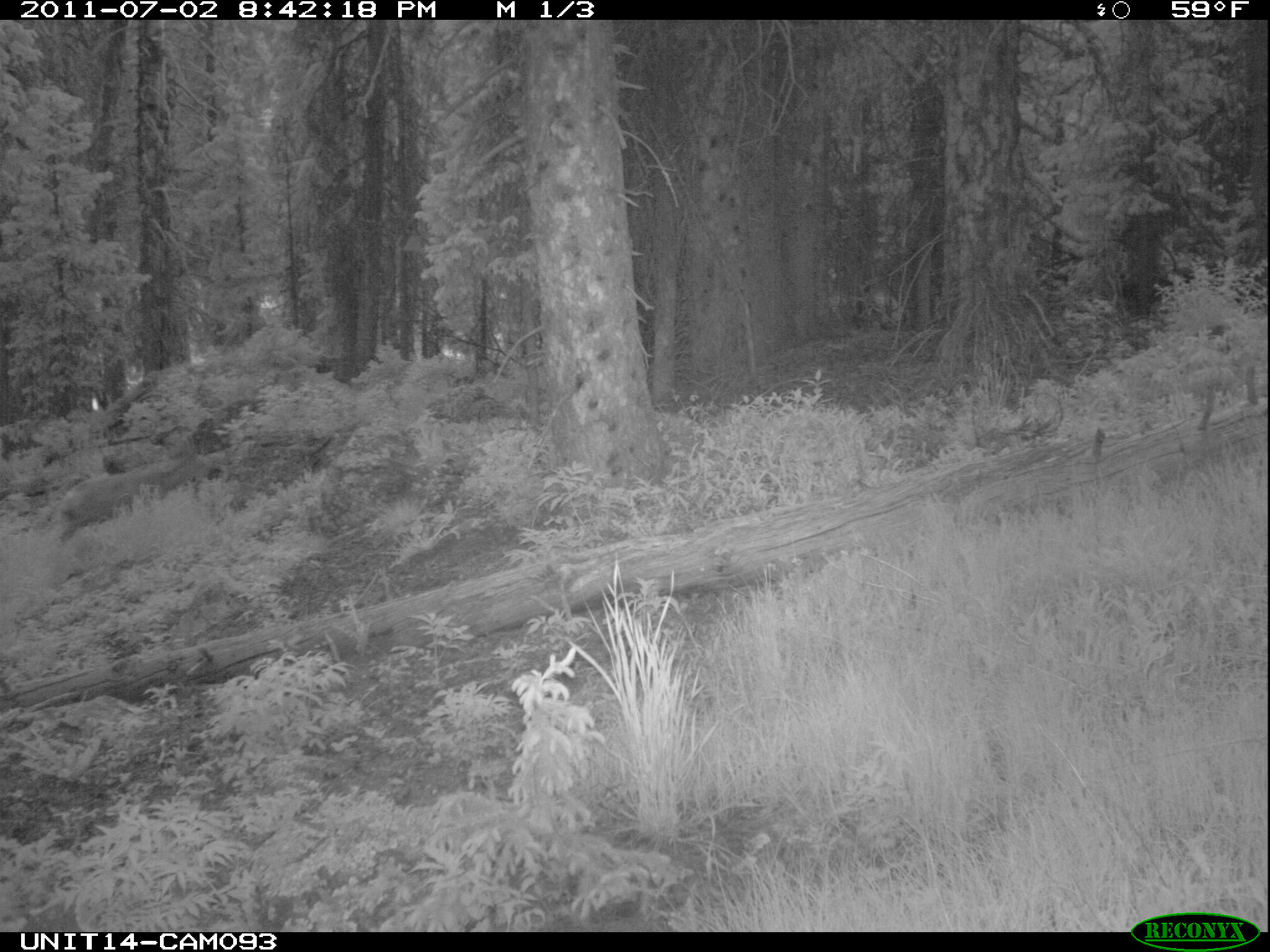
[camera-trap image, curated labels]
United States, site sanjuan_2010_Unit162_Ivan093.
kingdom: Animalia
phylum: Chordata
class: Mammalia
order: Artiodactyla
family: Cervidae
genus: Odocoileus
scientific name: Odocoileus hemionus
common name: mule deer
Odocoileus hemionus (mule deer).